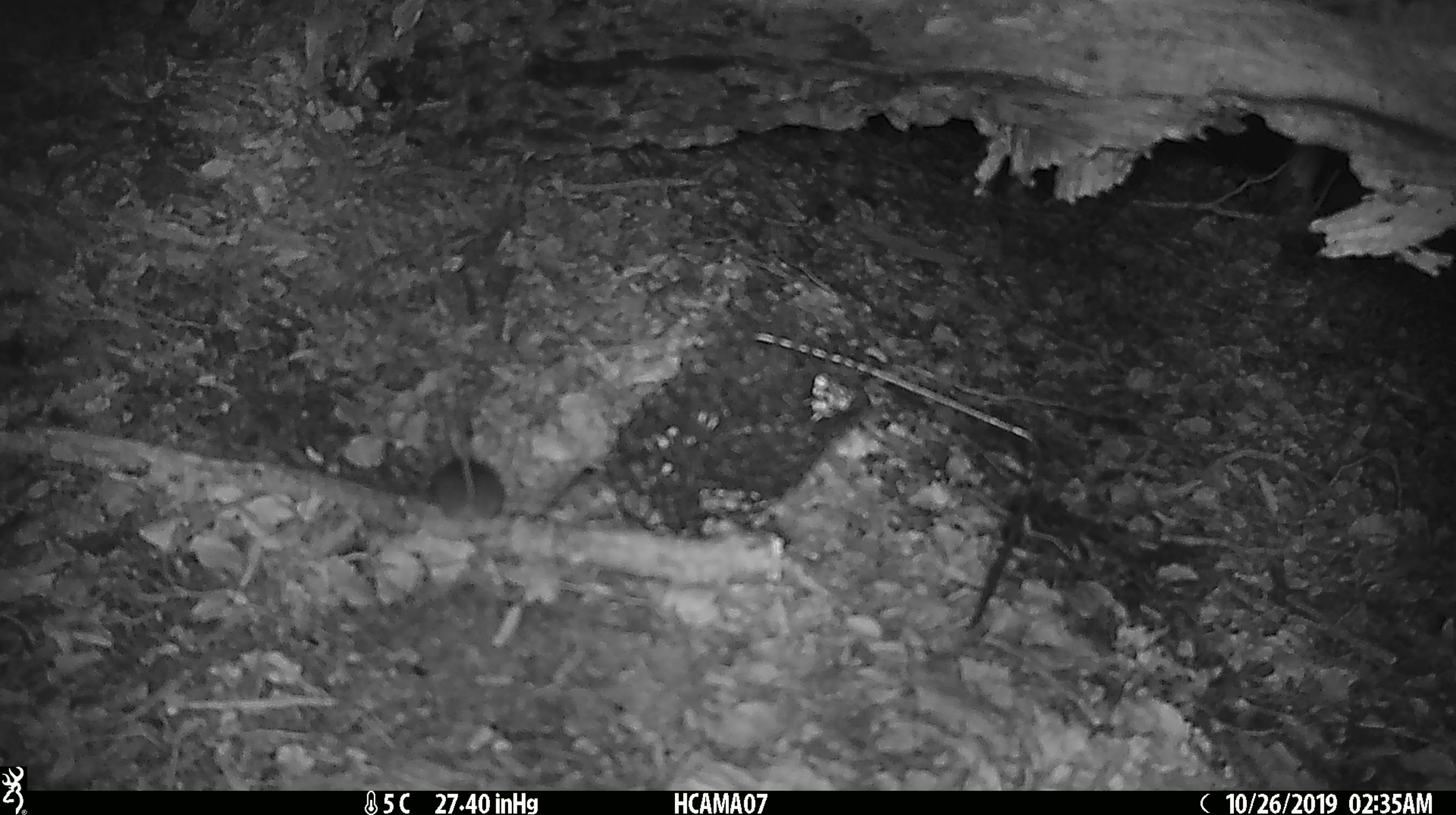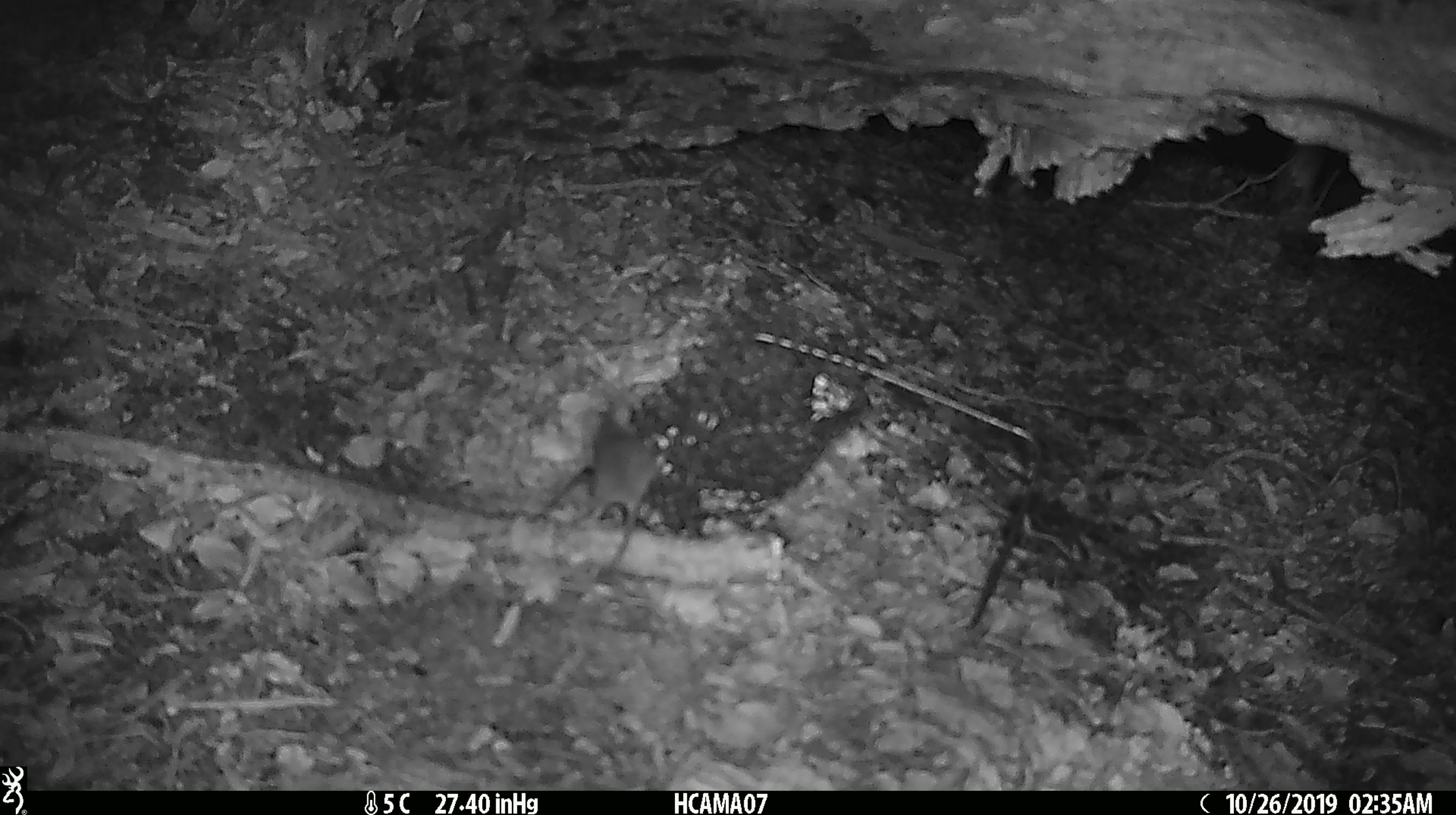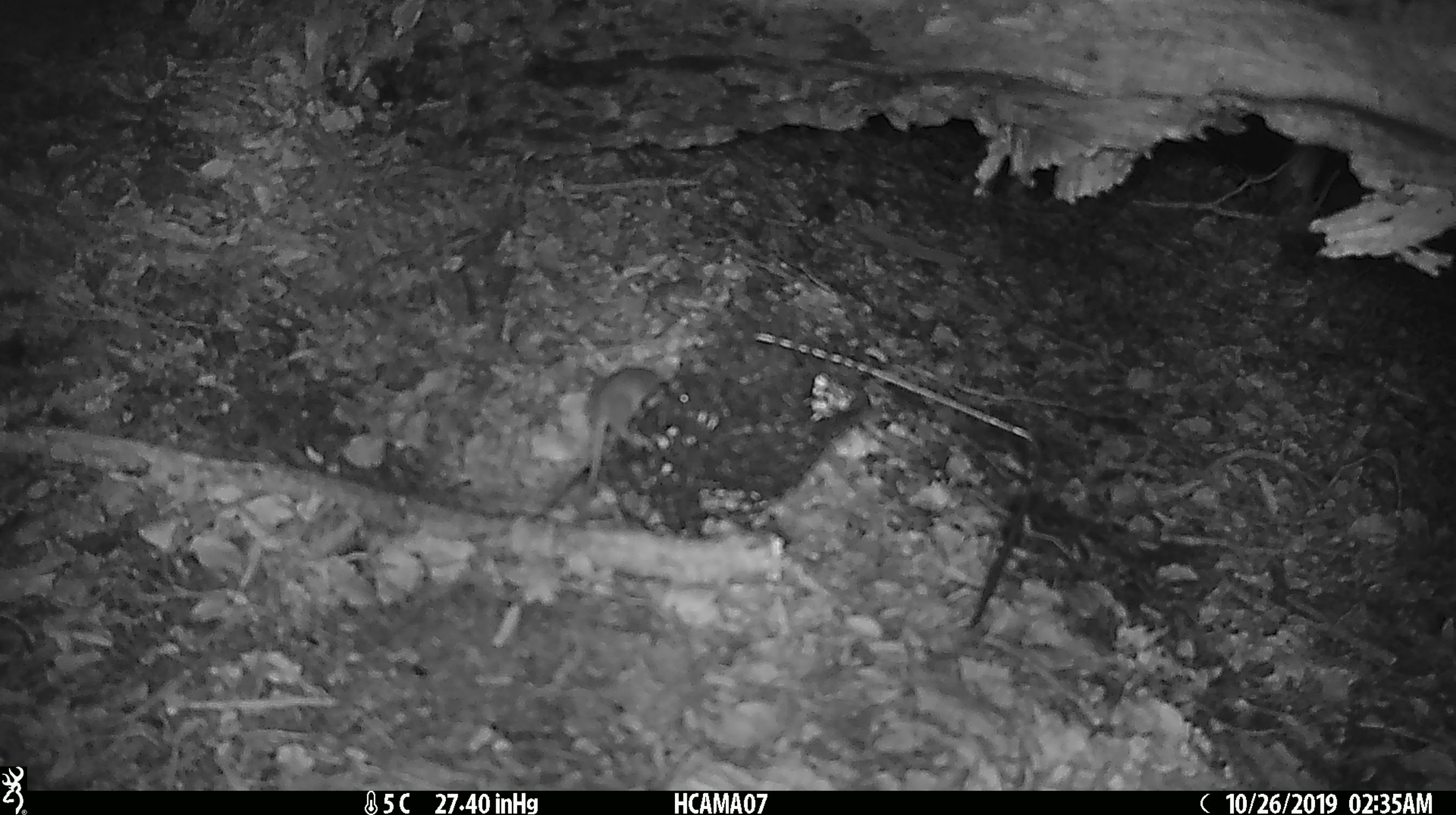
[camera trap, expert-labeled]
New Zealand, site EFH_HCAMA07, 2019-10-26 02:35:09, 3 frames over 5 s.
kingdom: Animalia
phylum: Chordata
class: Mammalia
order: Rodentia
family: Muridae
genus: Mus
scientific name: Mus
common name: mouse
Mouse (Mus).